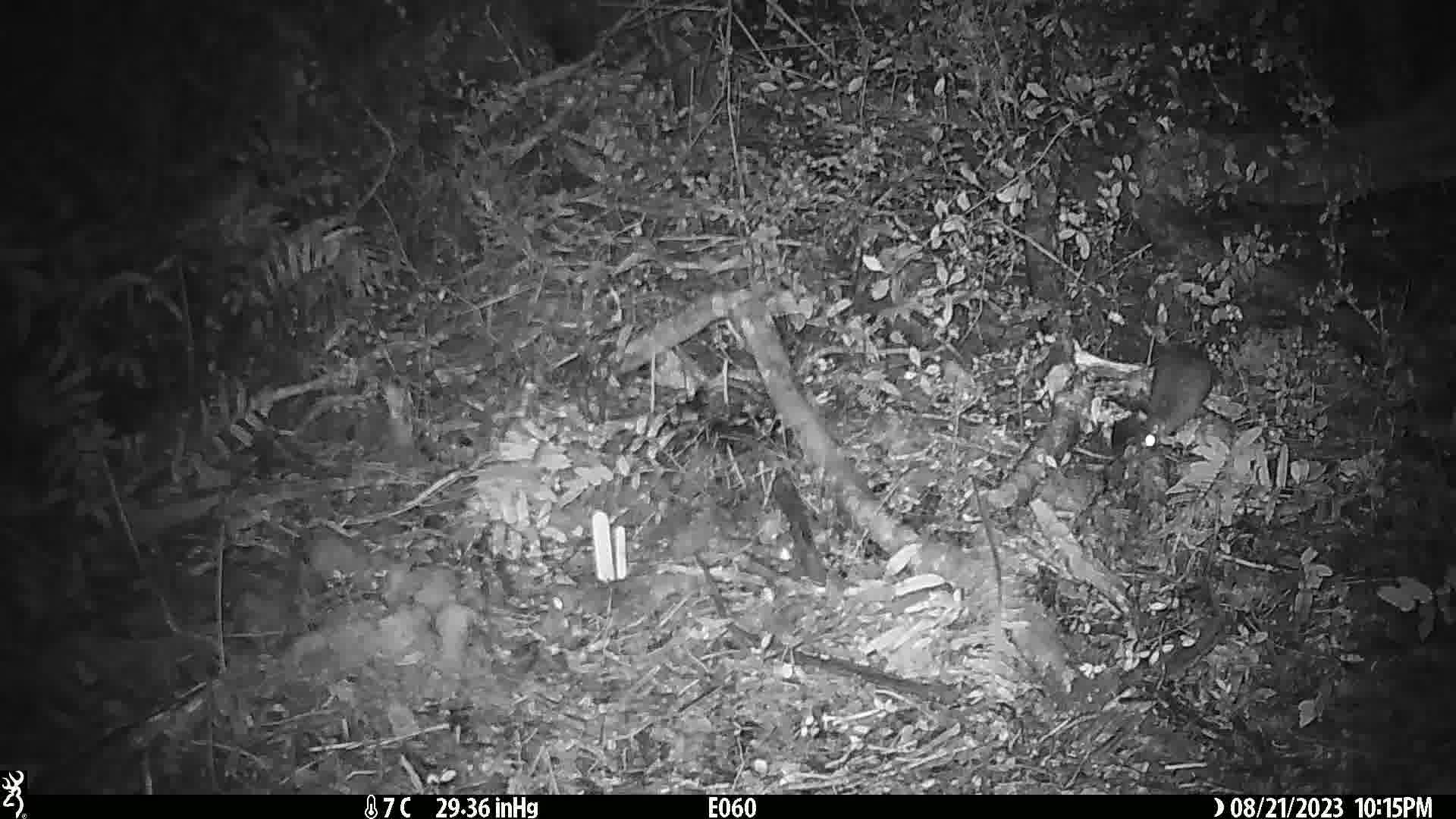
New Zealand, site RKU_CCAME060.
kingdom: Animalia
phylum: Chordata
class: Mammalia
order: Rodentia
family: Muridae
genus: Rattus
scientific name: Rattus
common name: rat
Rat (Rattus).